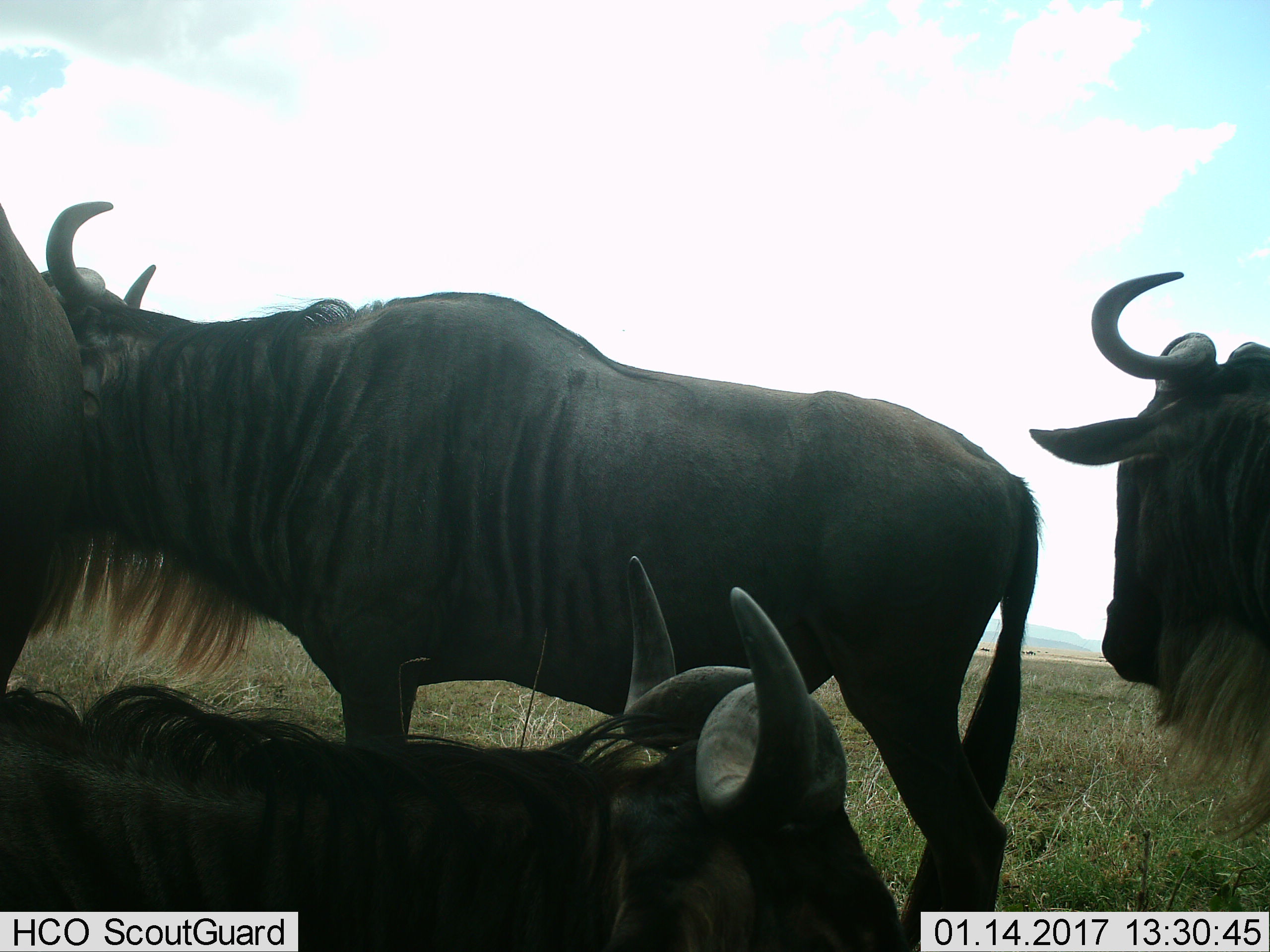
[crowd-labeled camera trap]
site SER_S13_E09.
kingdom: Animalia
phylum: Chordata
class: Mammalia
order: Artiodactyla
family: Bovidae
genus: Connochaetes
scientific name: Connochaetes taurinus taurinus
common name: blue wildebeest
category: wildebeestblue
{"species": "wildebeestblue (blue wildebeest) (Connochaetes taurinus taurinus)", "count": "4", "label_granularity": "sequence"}